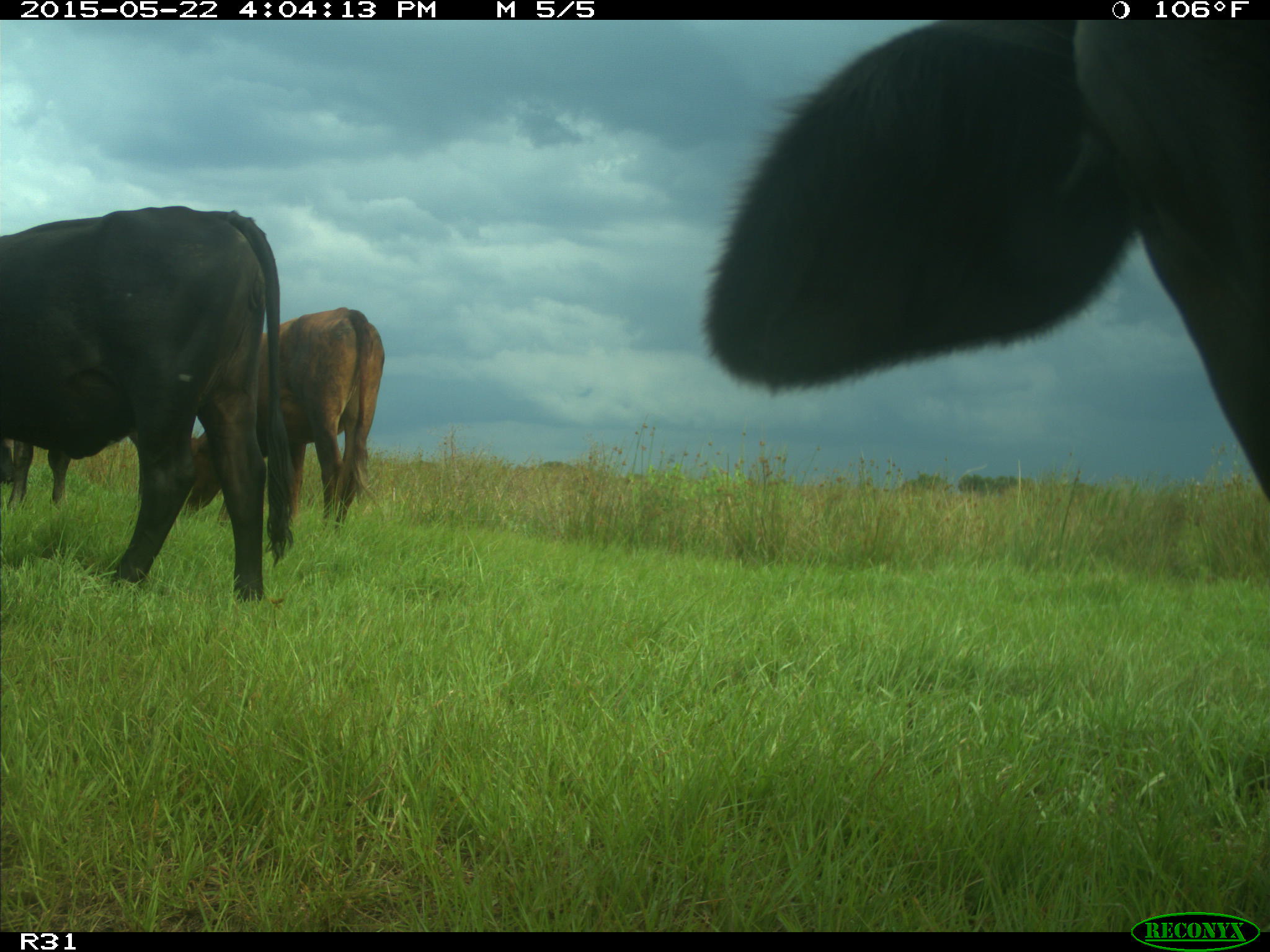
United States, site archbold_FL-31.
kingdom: Animalia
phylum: Chordata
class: Mammalia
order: Artiodactyla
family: Bovidae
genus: Bos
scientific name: Bos taurus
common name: domestic cow